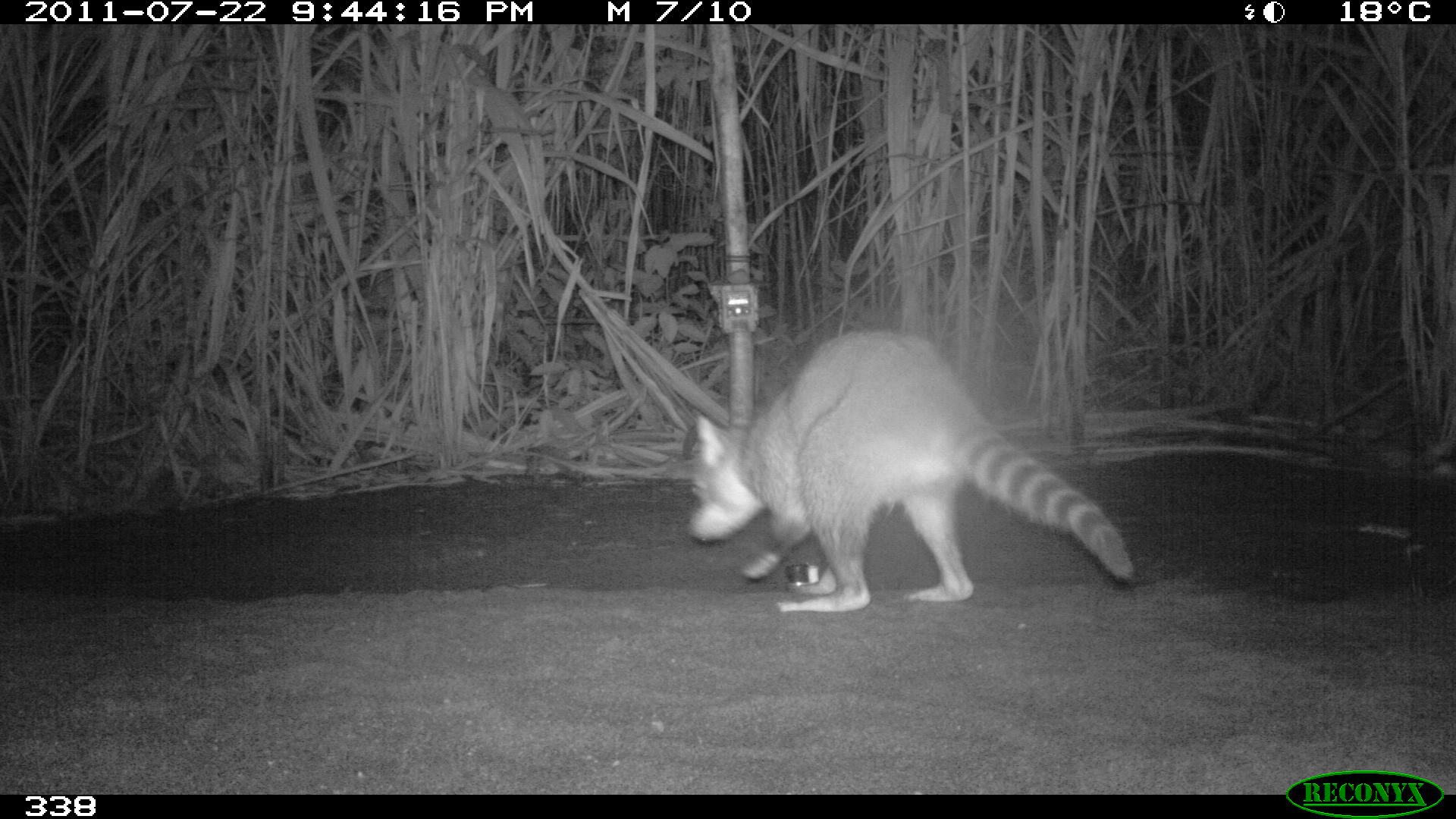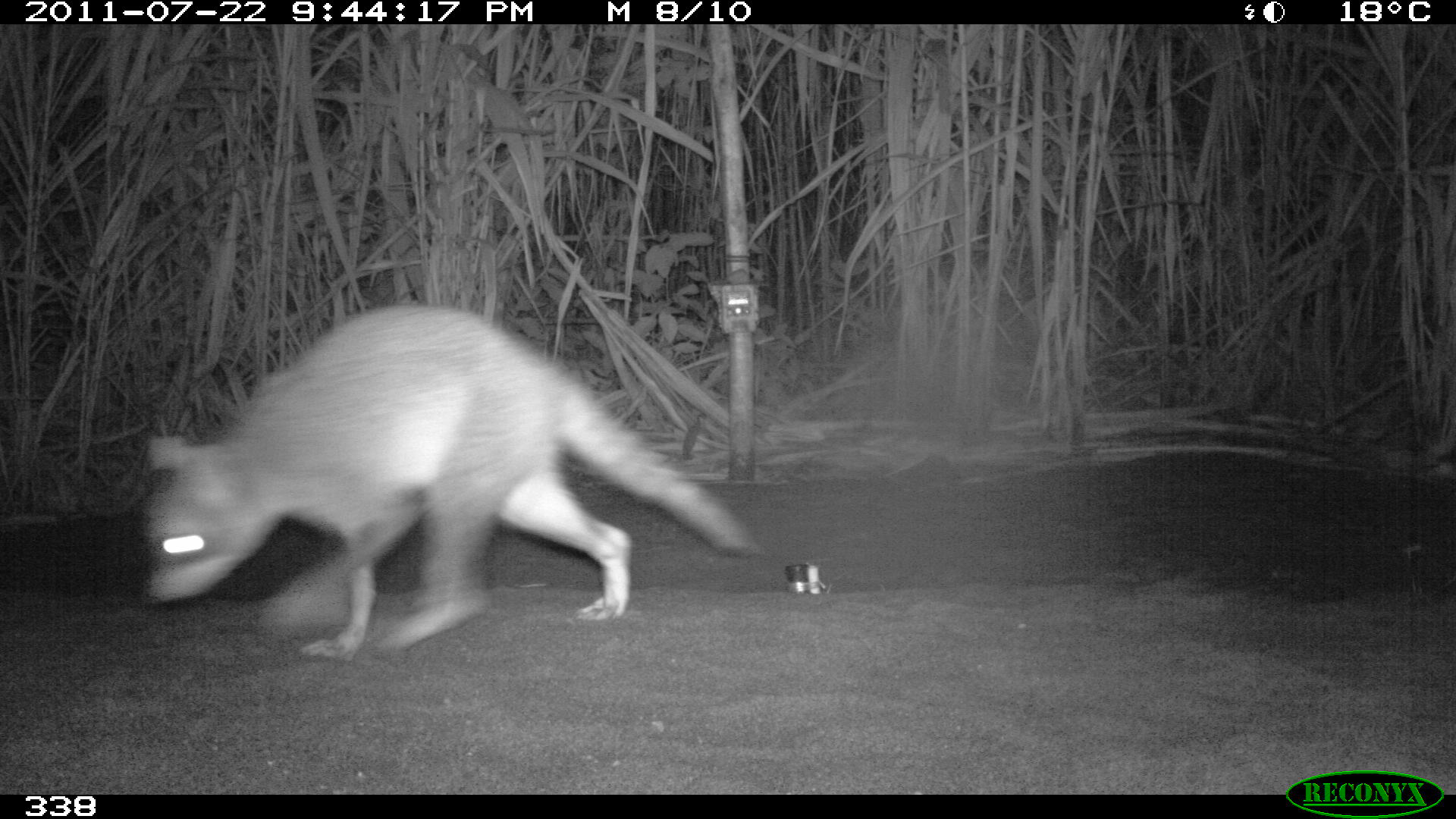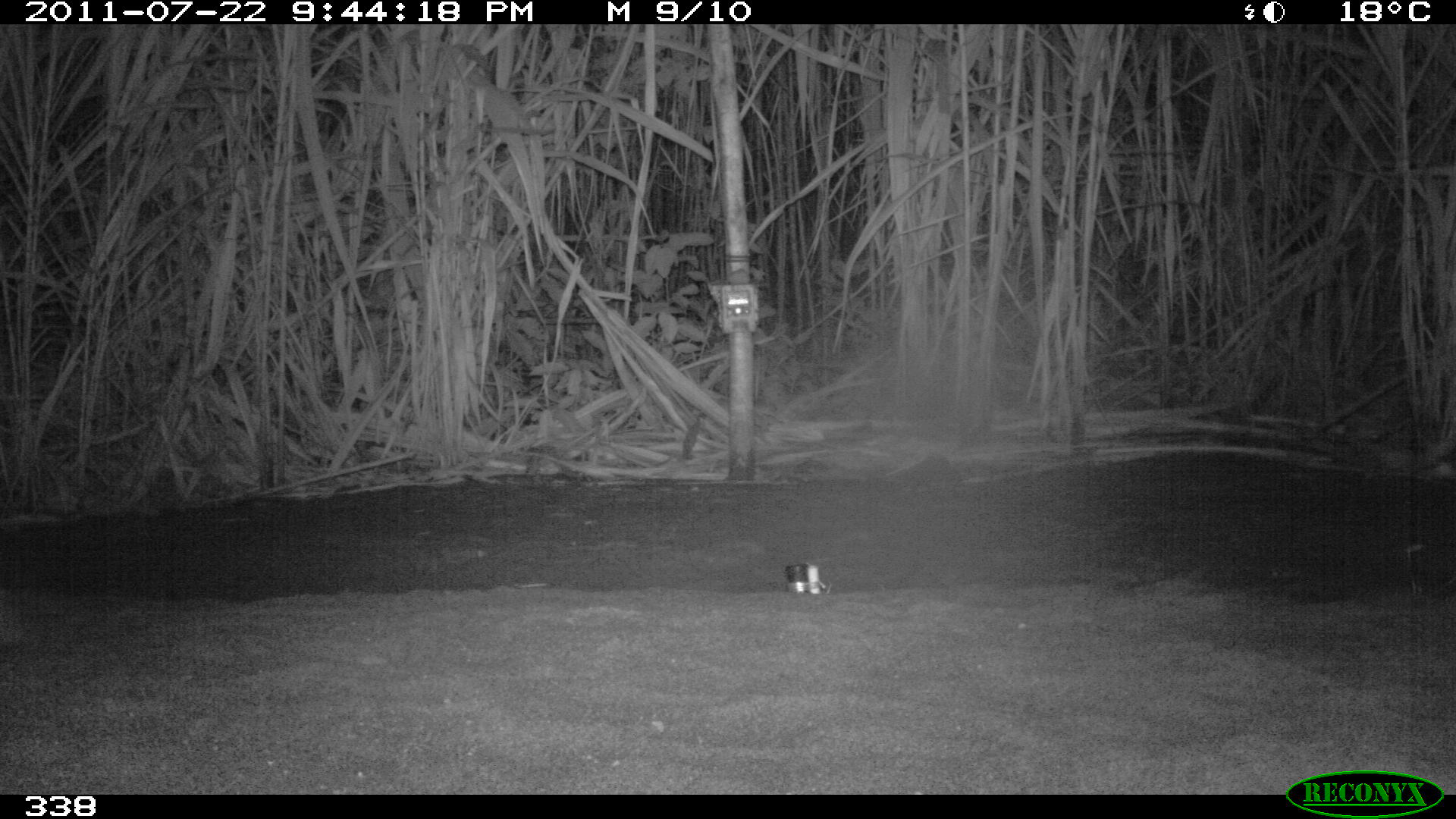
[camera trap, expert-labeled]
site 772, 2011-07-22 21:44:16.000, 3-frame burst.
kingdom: Animalia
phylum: Chordata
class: Mammalia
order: Carnivora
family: Procyonidae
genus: Procyon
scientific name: Procyon cancrivorus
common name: crab-eating raccoon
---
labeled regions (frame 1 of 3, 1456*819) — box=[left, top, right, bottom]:
procyon cancrivorus: box=[686, 328, 1134, 613]